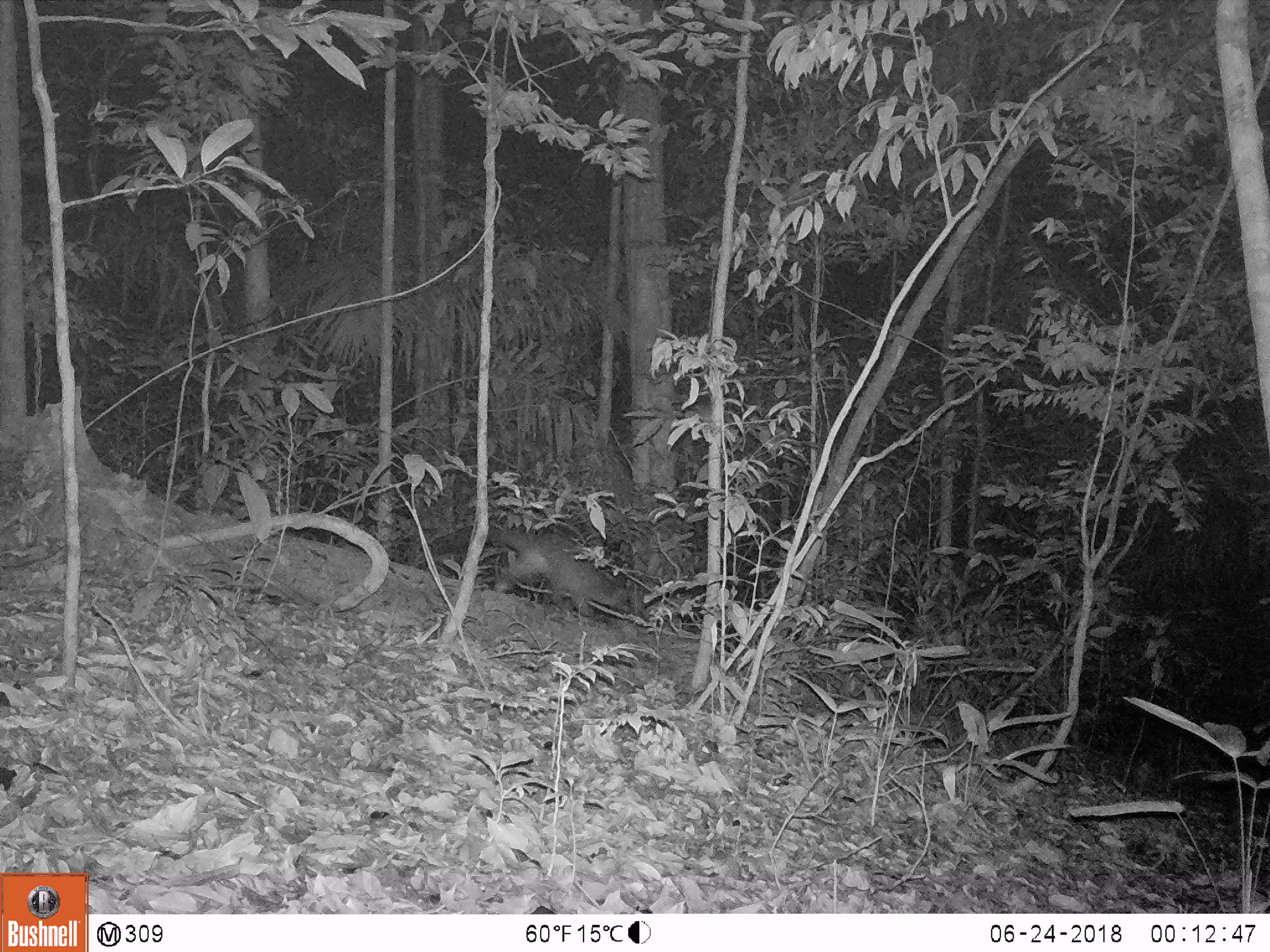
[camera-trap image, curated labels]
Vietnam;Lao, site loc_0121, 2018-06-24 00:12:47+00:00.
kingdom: Animalia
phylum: Chordata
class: Mammalia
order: Carnivora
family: Viverridae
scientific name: Paradoxurinae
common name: palm civet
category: unidentified palm civet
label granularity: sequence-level